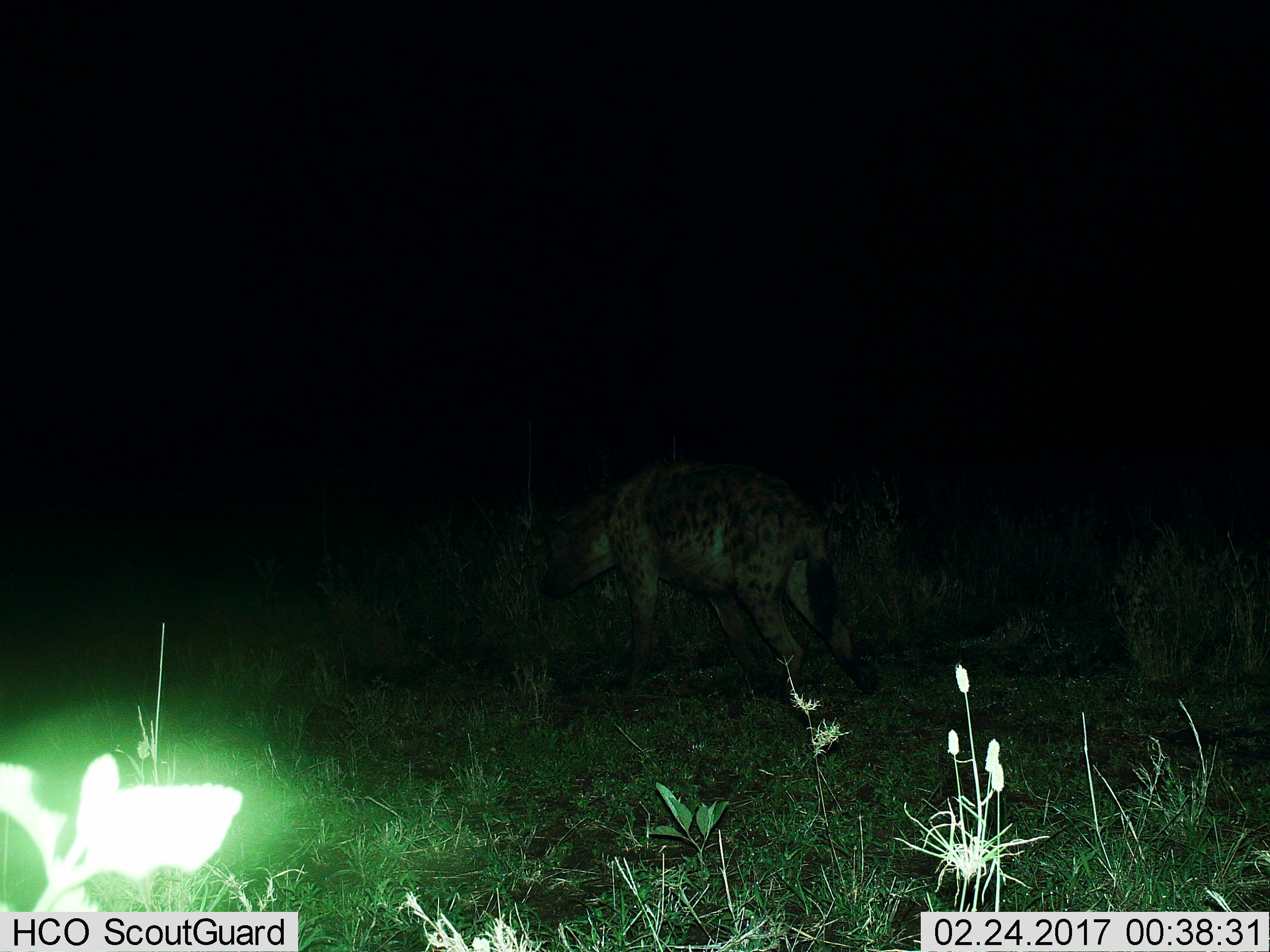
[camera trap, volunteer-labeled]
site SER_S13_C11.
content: unidentified animal